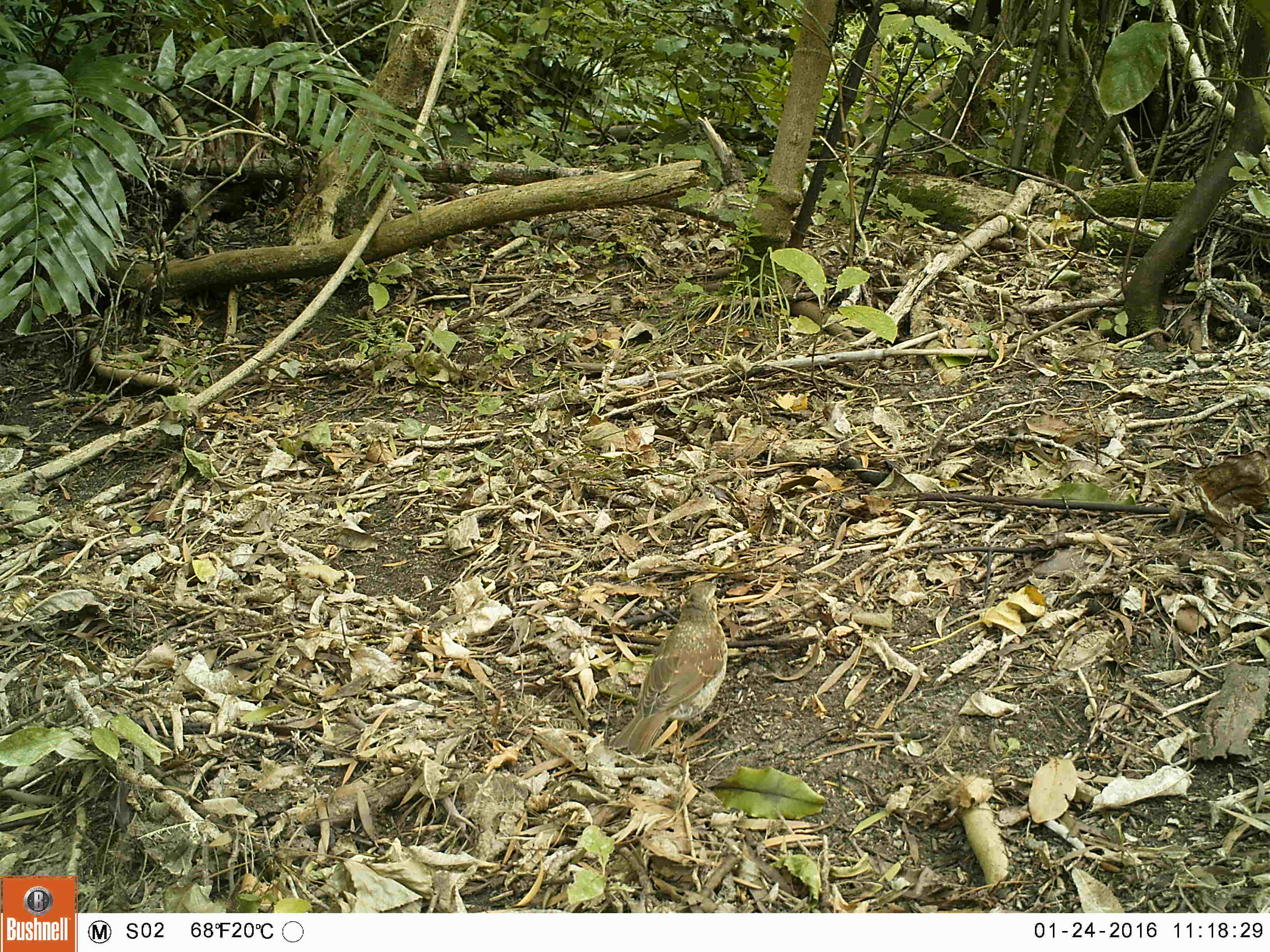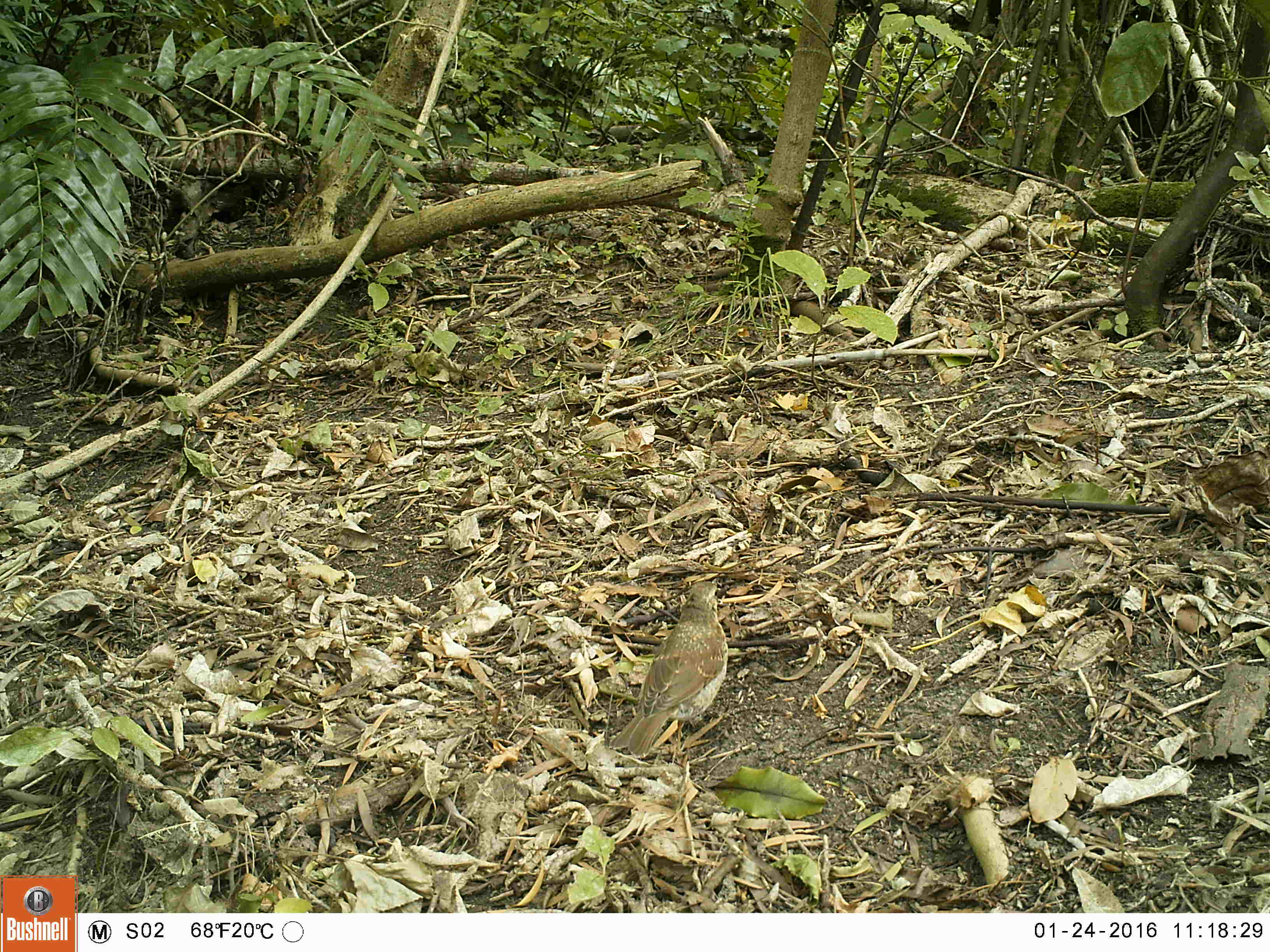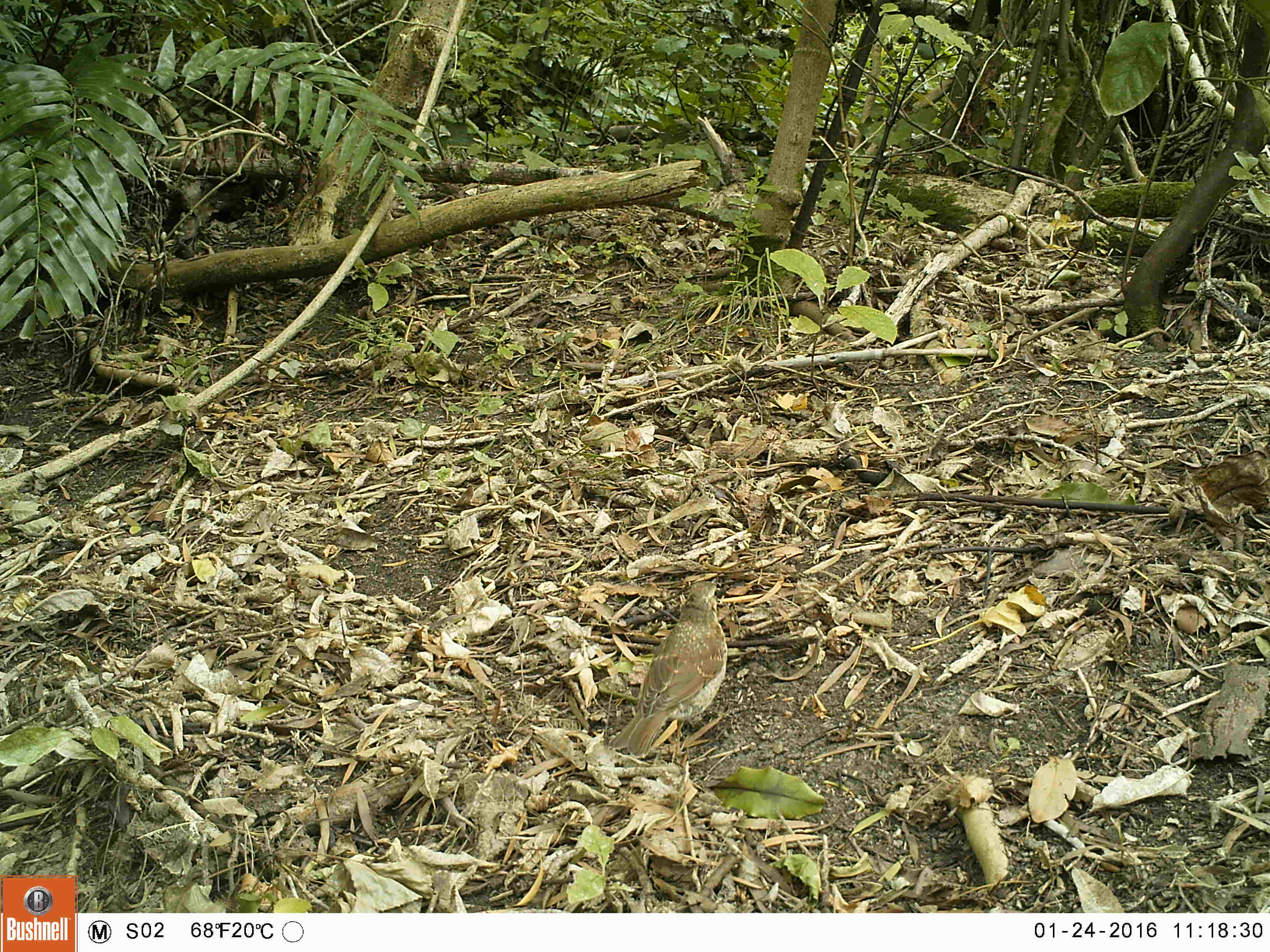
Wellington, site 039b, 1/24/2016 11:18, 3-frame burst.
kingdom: Animalia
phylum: Chordata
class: Aves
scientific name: Aves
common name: bird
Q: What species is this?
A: Bird (Aves).